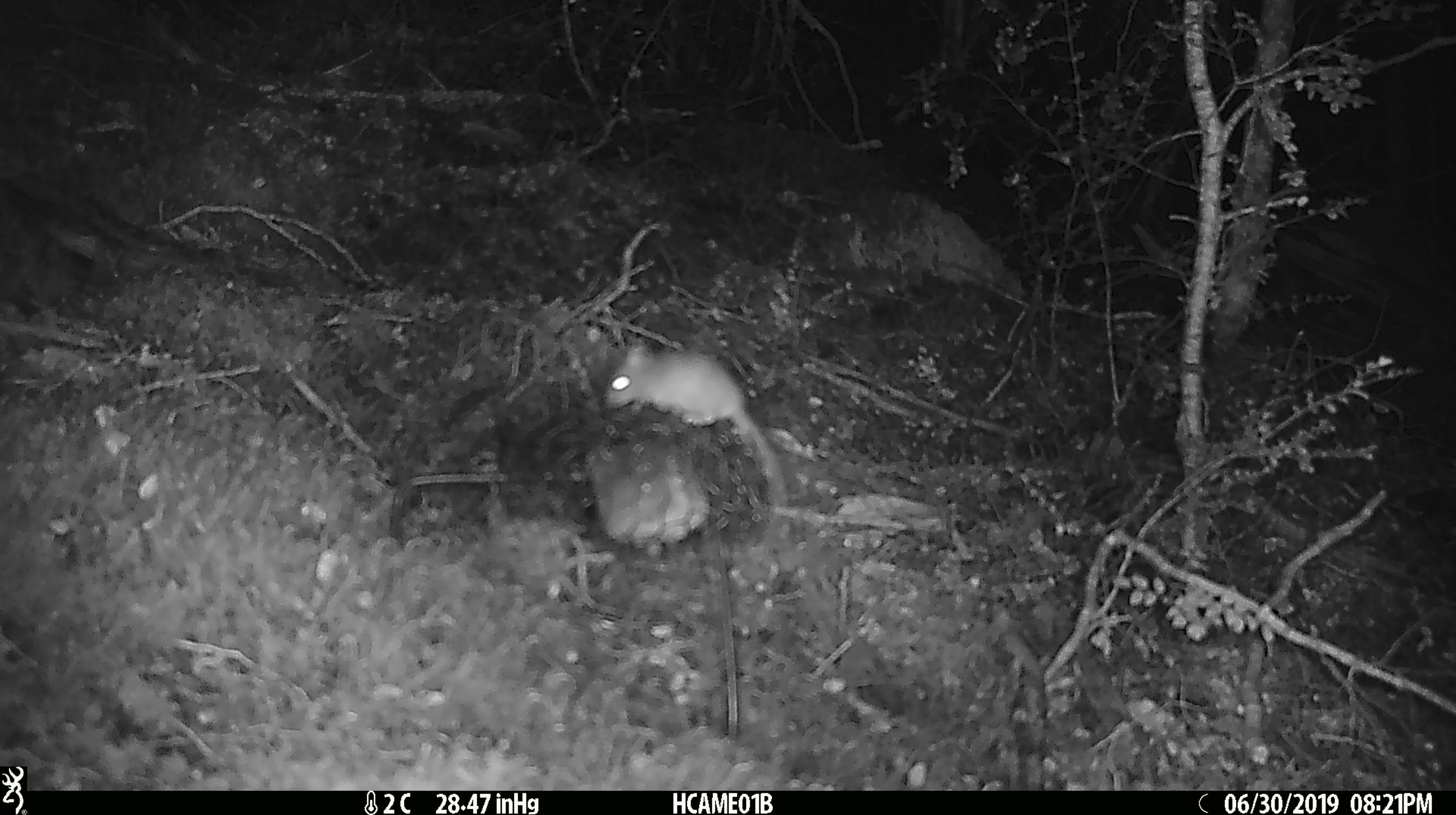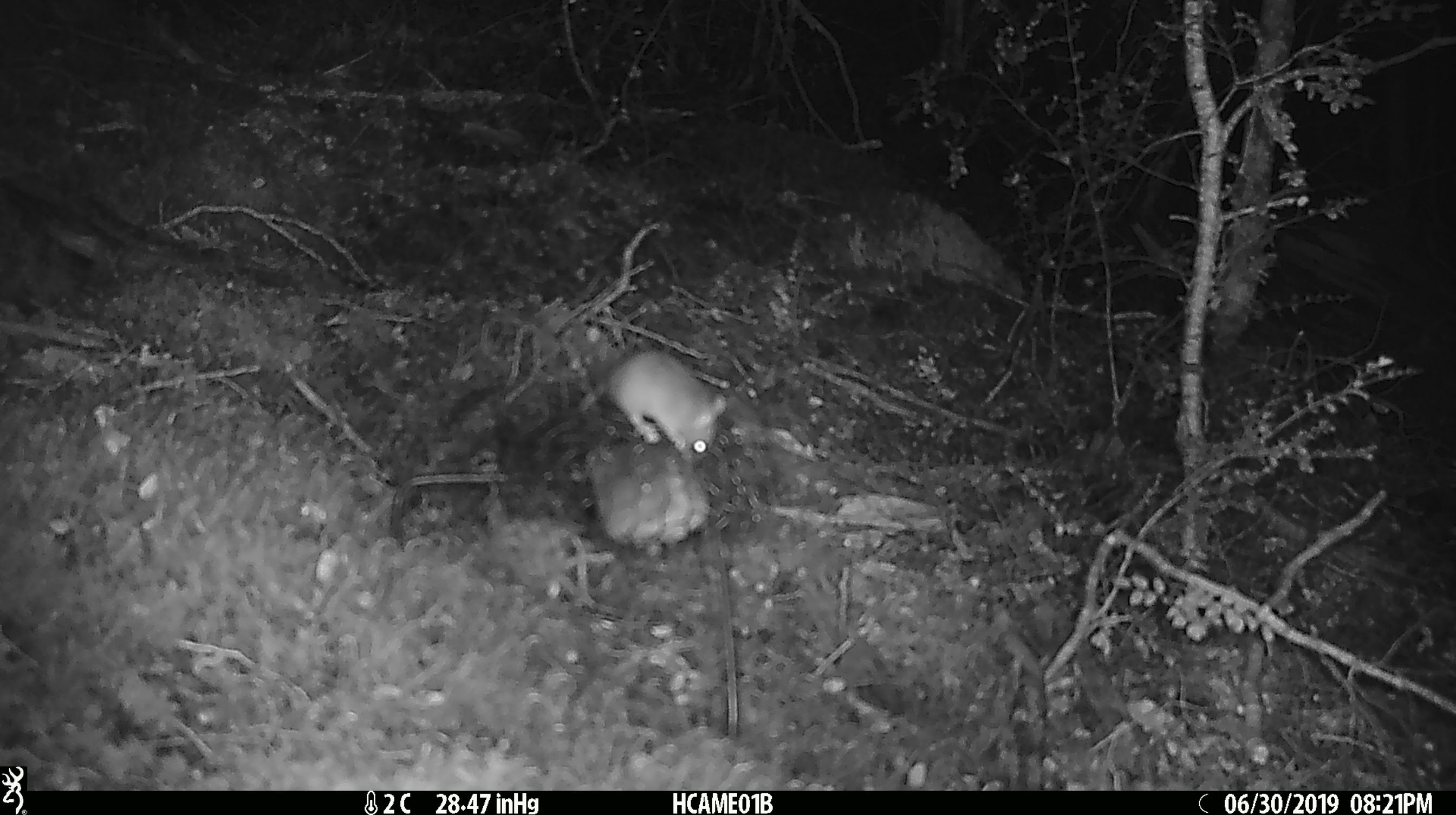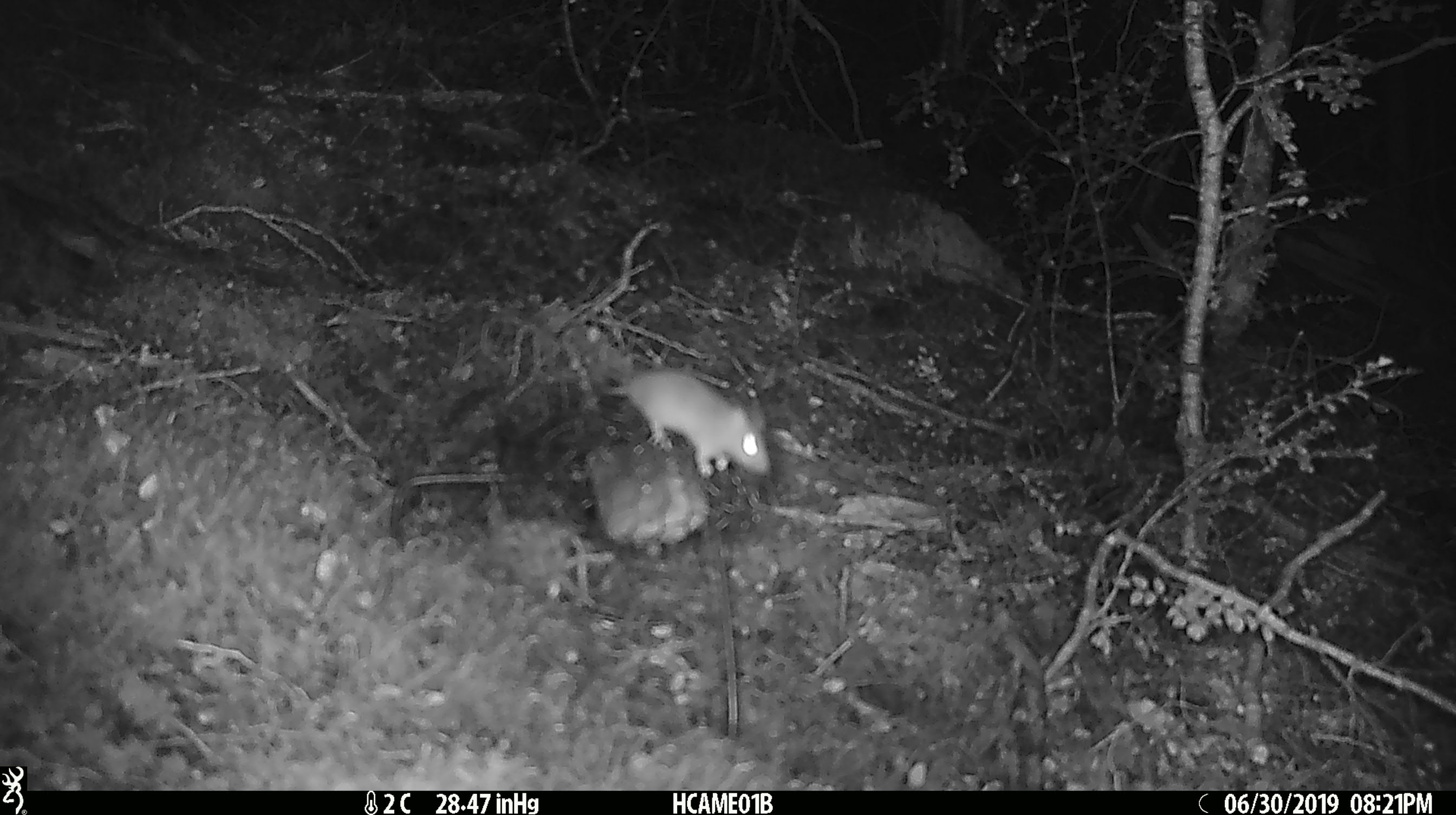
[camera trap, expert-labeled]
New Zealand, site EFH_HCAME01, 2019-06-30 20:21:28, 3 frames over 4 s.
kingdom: Animalia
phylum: Chordata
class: Mammalia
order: Rodentia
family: Muridae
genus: Mus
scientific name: Mus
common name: mouse